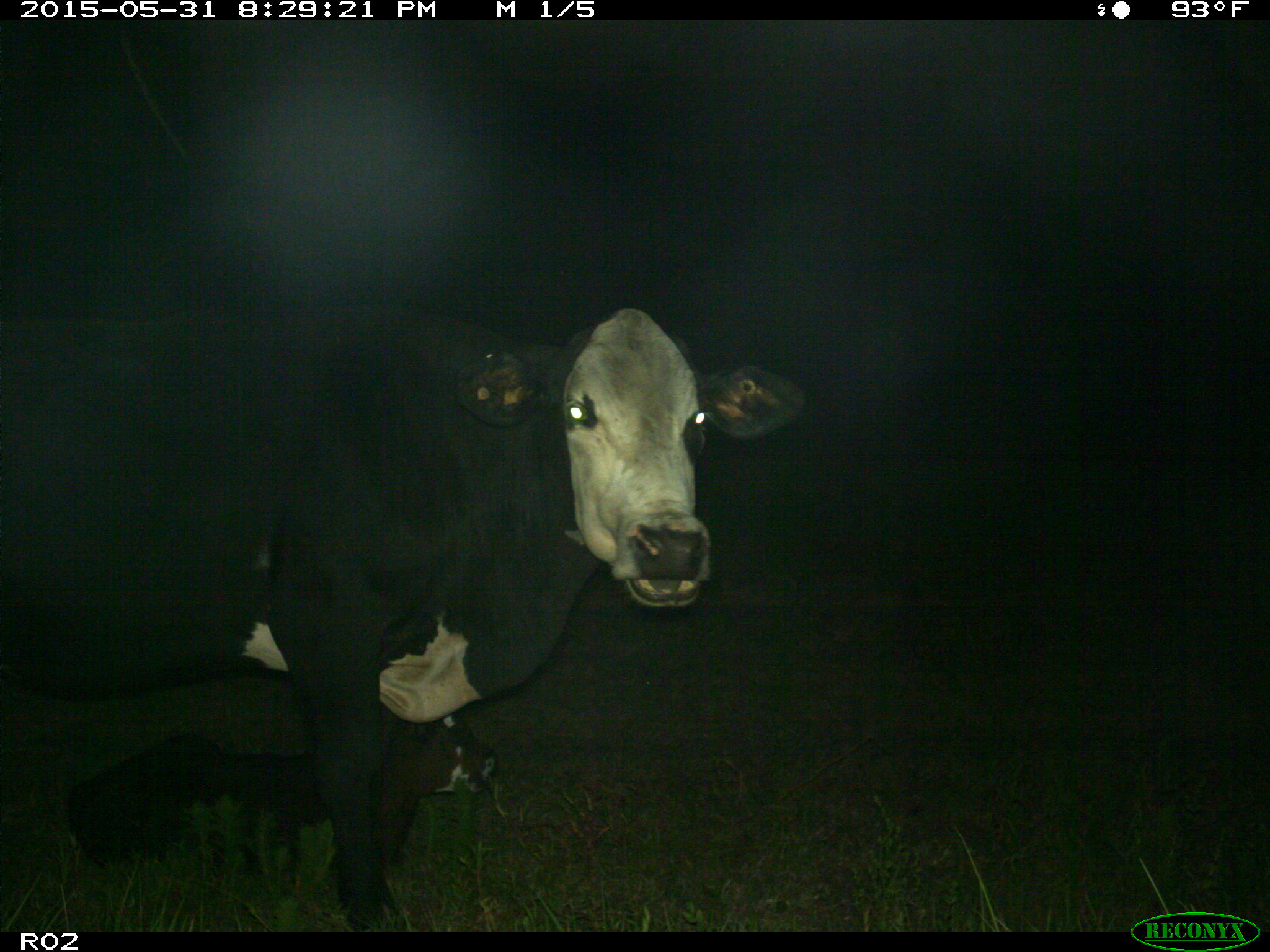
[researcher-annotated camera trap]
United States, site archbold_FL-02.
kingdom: Animalia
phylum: Chordata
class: Mammalia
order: Artiodactyla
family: Bovidae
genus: Bos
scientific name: Bos taurus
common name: domestic cow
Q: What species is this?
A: Bos taurus (domestic cow).